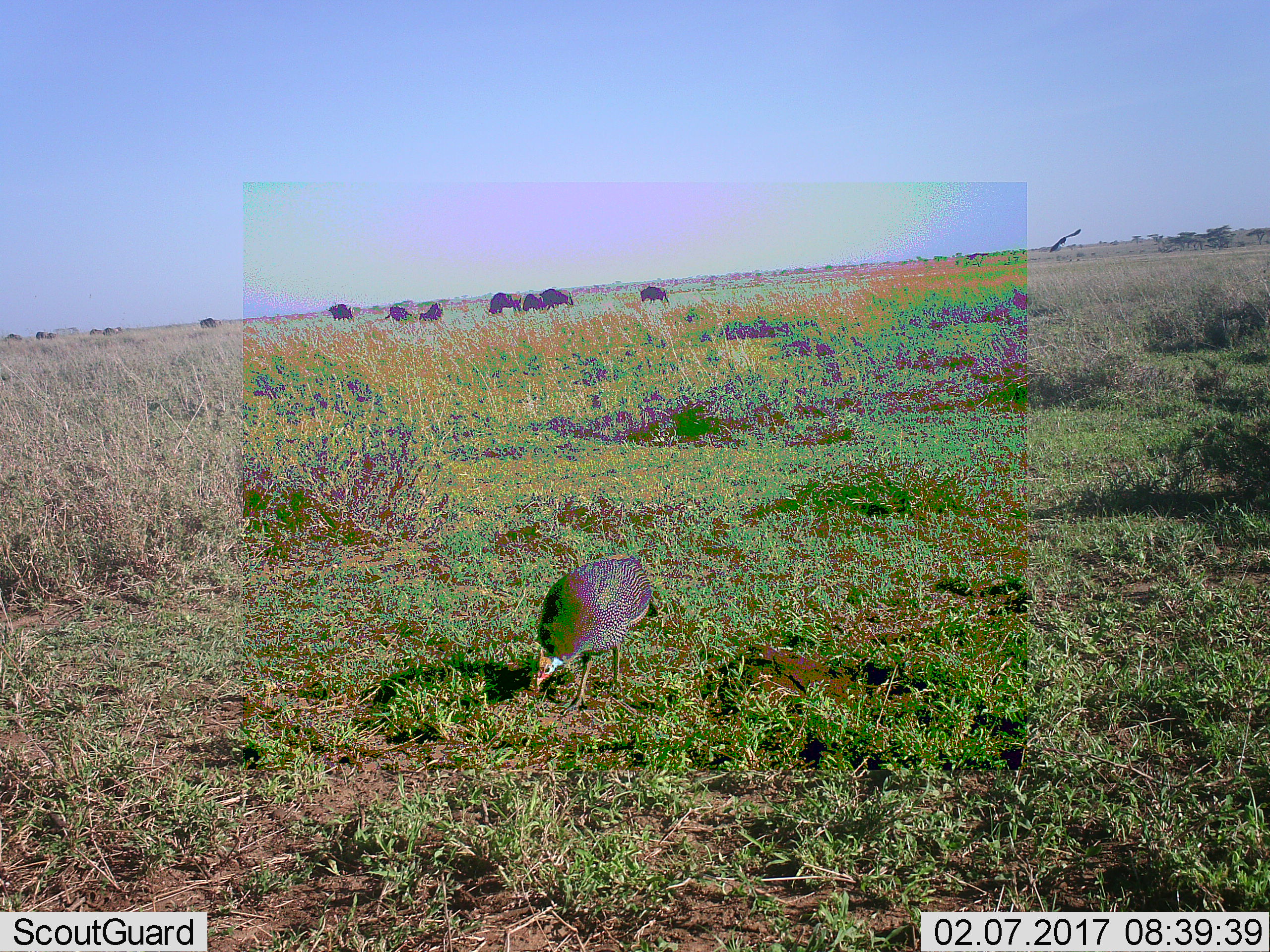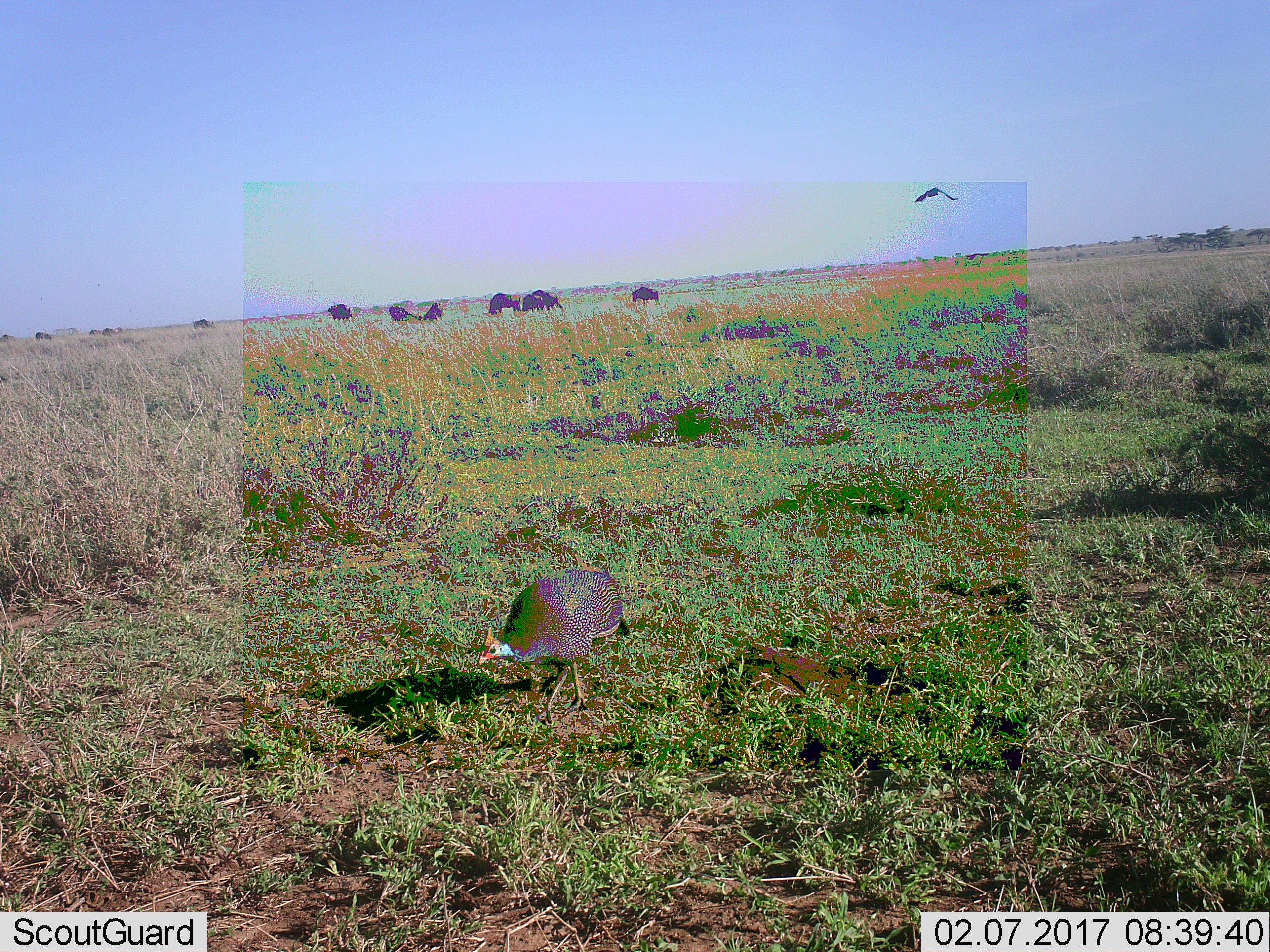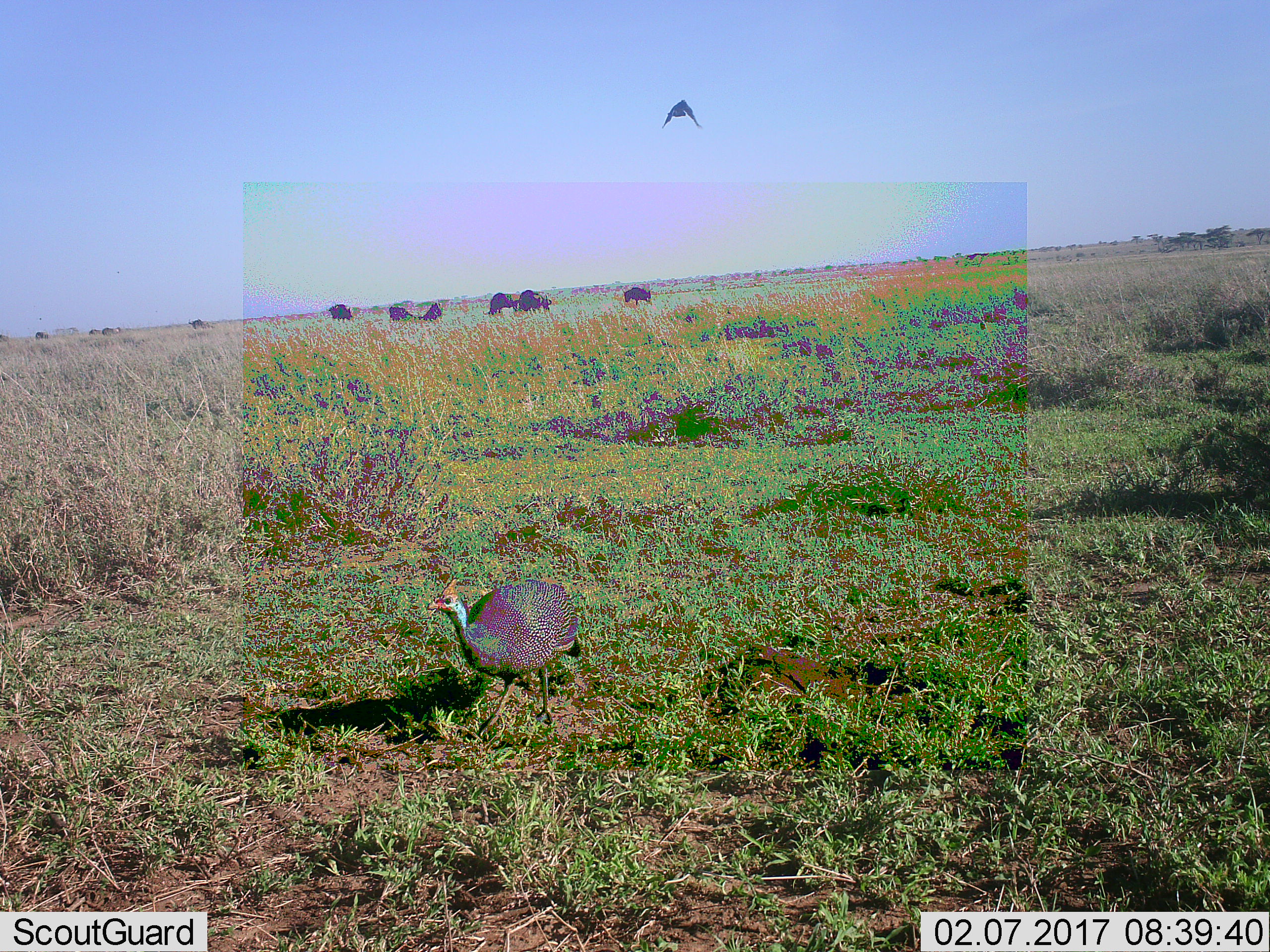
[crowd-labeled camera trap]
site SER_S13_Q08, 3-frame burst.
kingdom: Animalia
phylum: Chordata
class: Aves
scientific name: Aves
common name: bird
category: birdother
Birdother (bird) (Aves), count 1. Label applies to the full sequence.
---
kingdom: Animalia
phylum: Chordata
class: Aves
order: Galliformes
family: Numididae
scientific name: Numididae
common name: guineafowl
Guineafowl (Numididae), count 1. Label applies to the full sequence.